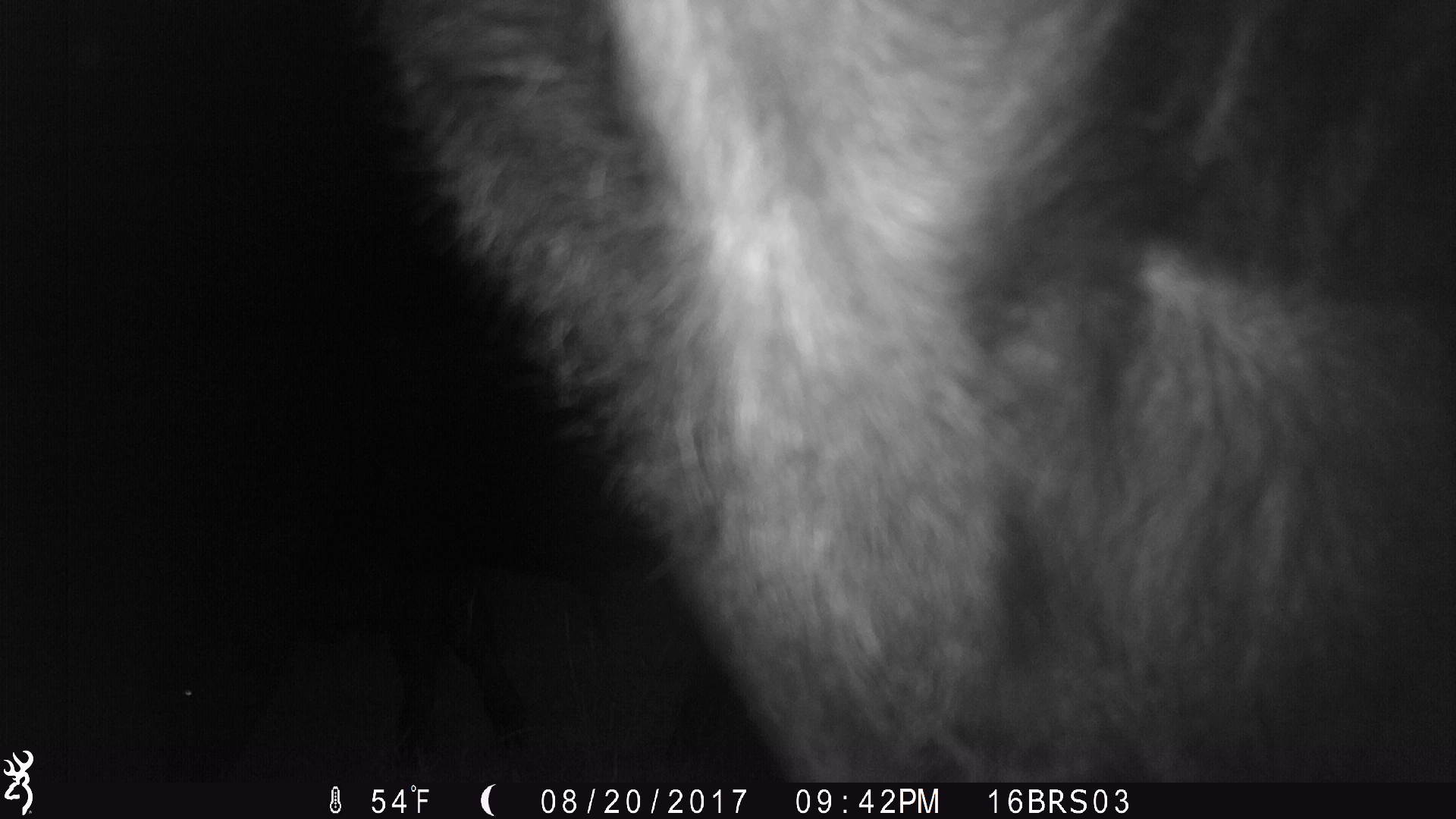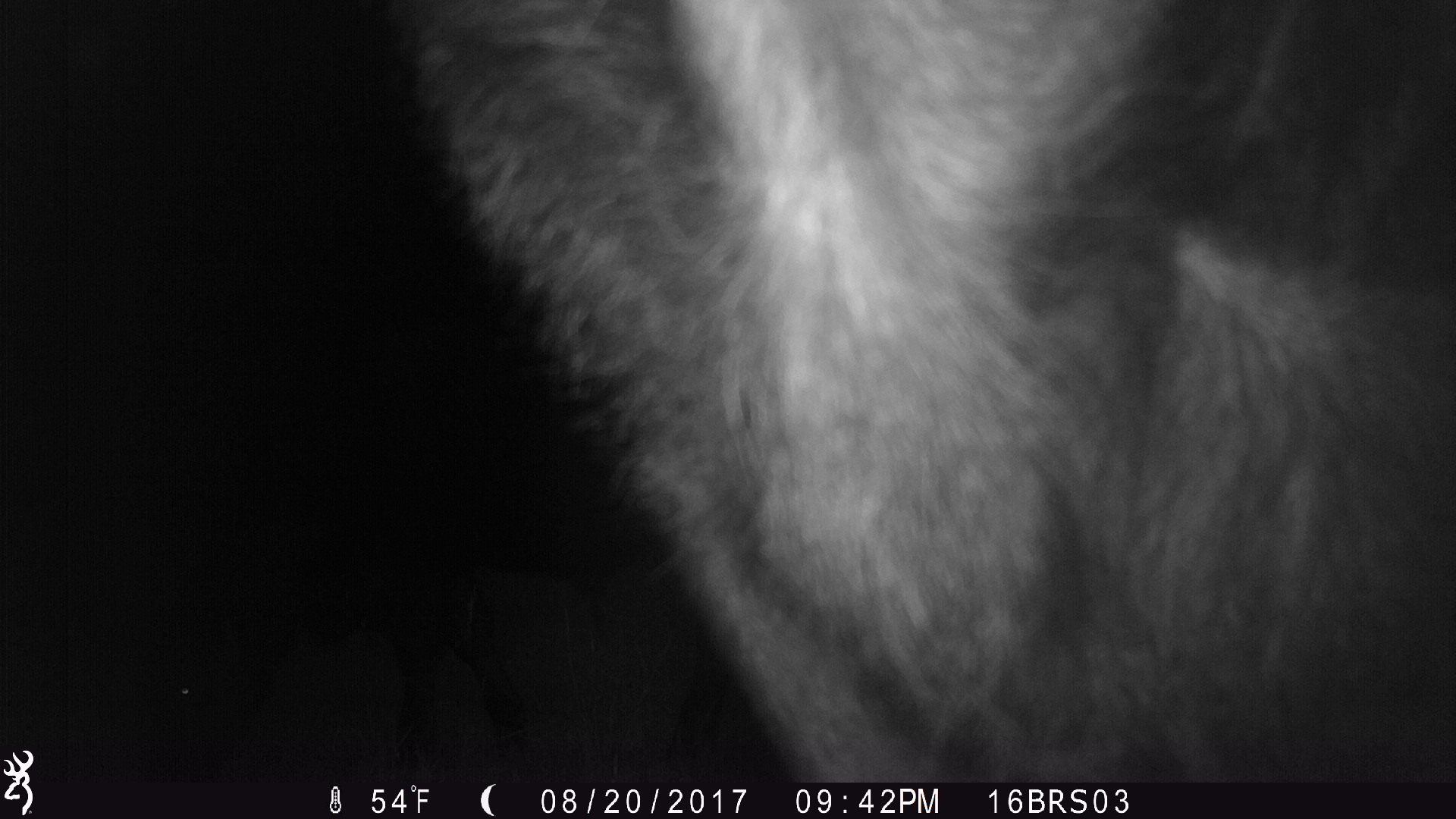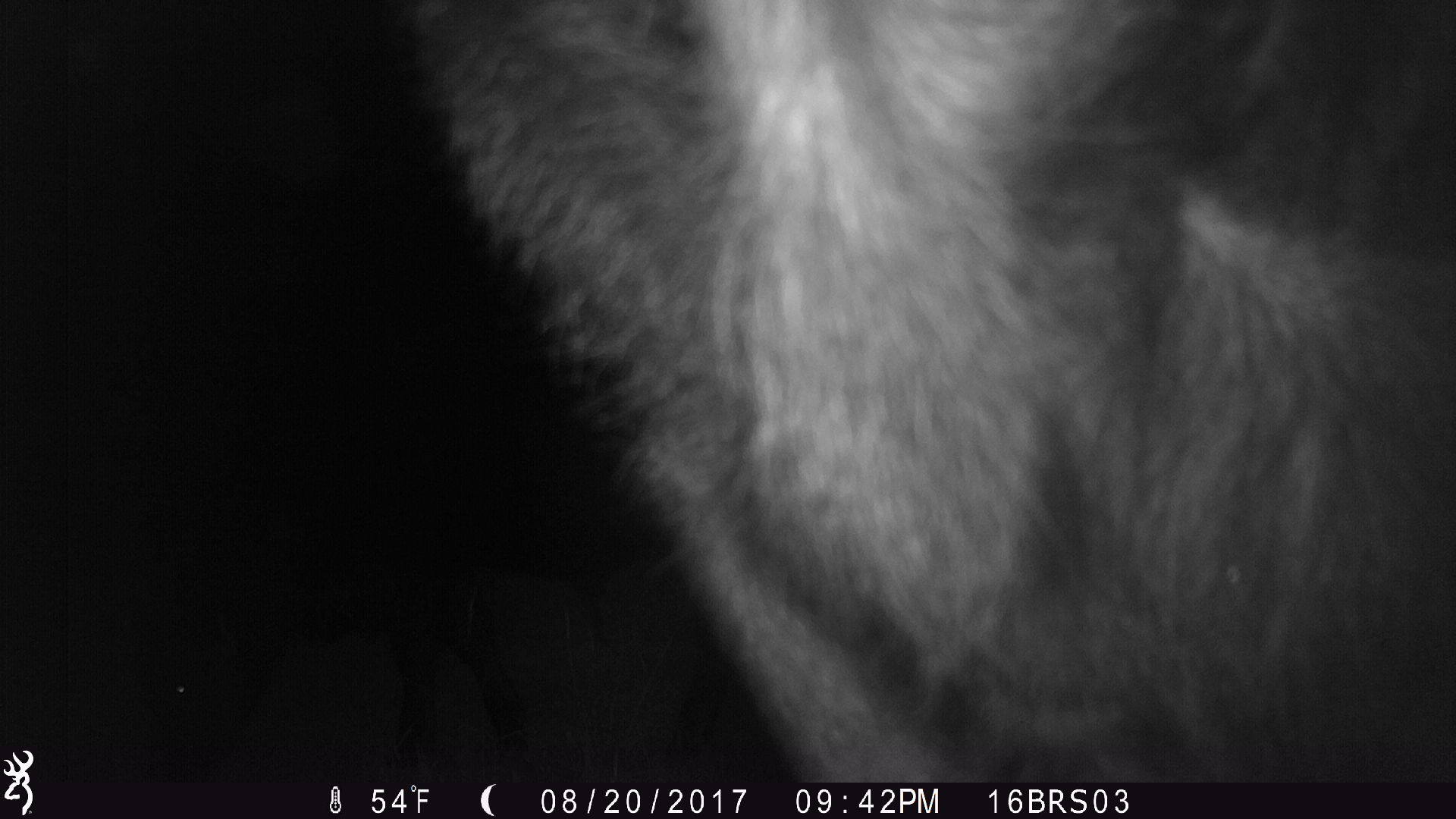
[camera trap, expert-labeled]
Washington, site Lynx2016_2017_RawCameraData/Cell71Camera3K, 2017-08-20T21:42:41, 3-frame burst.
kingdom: Animalia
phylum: Chordata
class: Mammalia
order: Artiodactyla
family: Bovidae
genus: Bos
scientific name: Bos taurus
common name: domestic cattle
Domestic cattle (Bos taurus). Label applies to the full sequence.